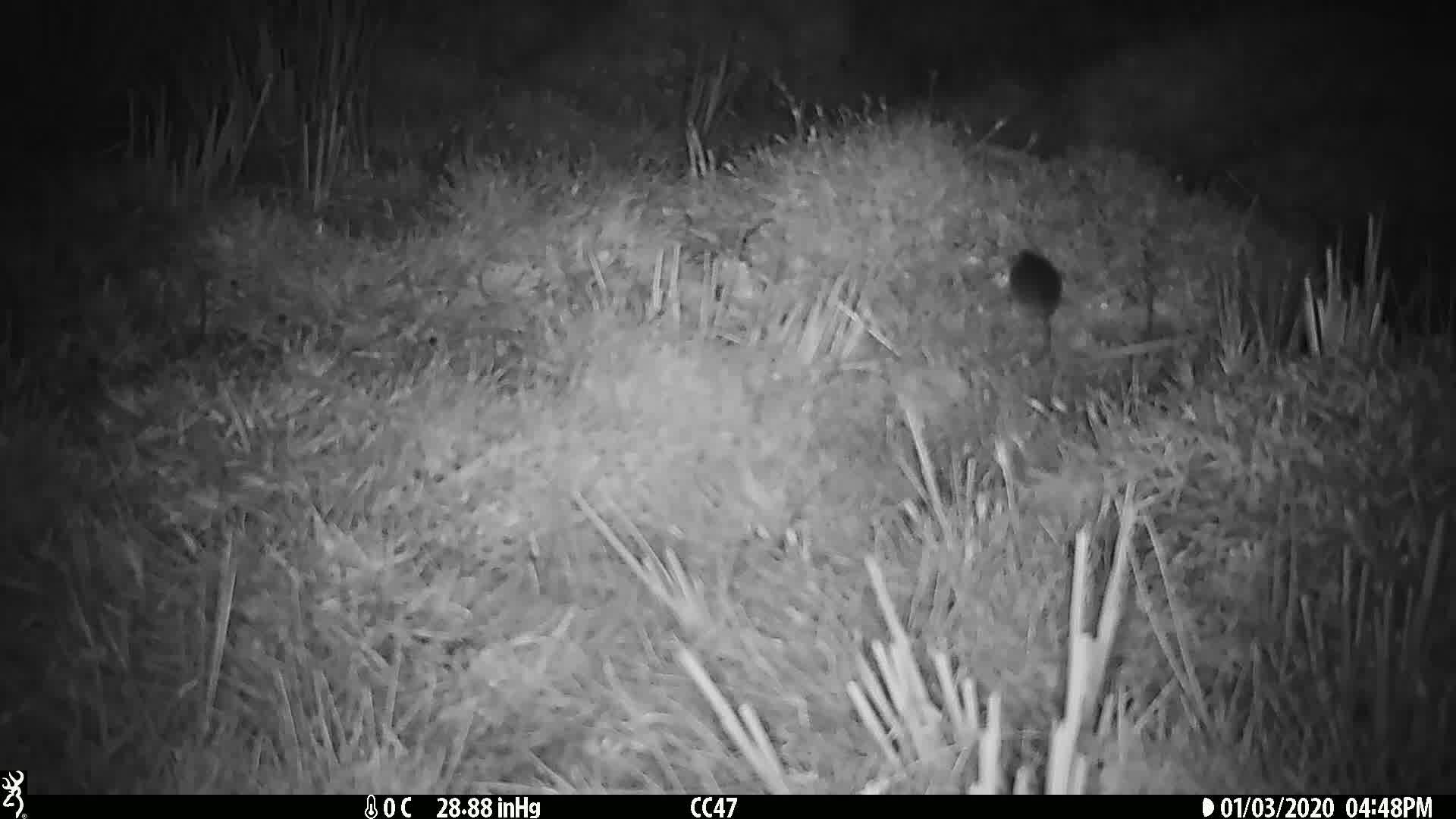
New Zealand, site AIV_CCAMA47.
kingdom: Animalia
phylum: Chordata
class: Mammalia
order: Rodentia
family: Muridae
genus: Mus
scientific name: Mus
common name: mouse